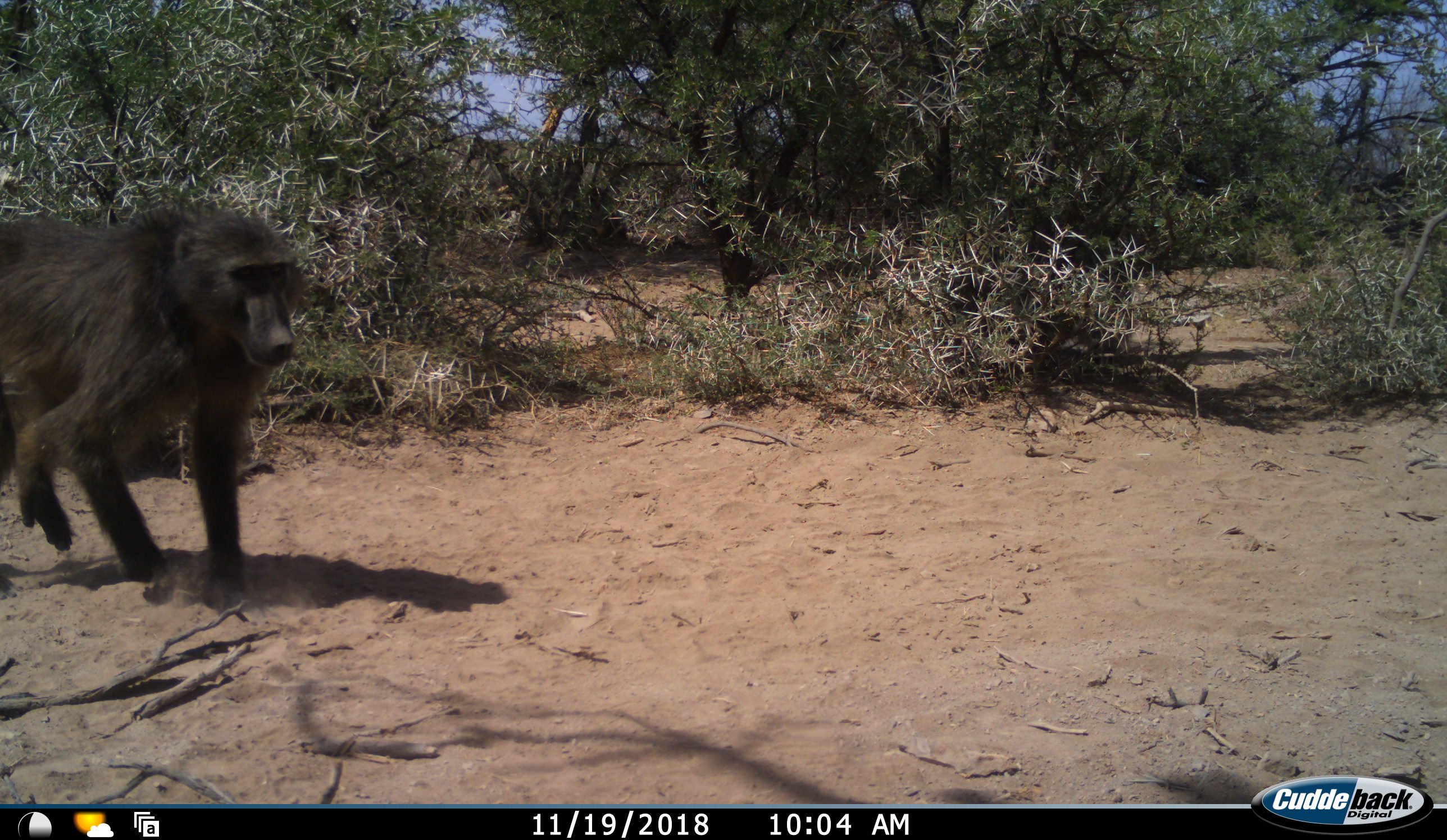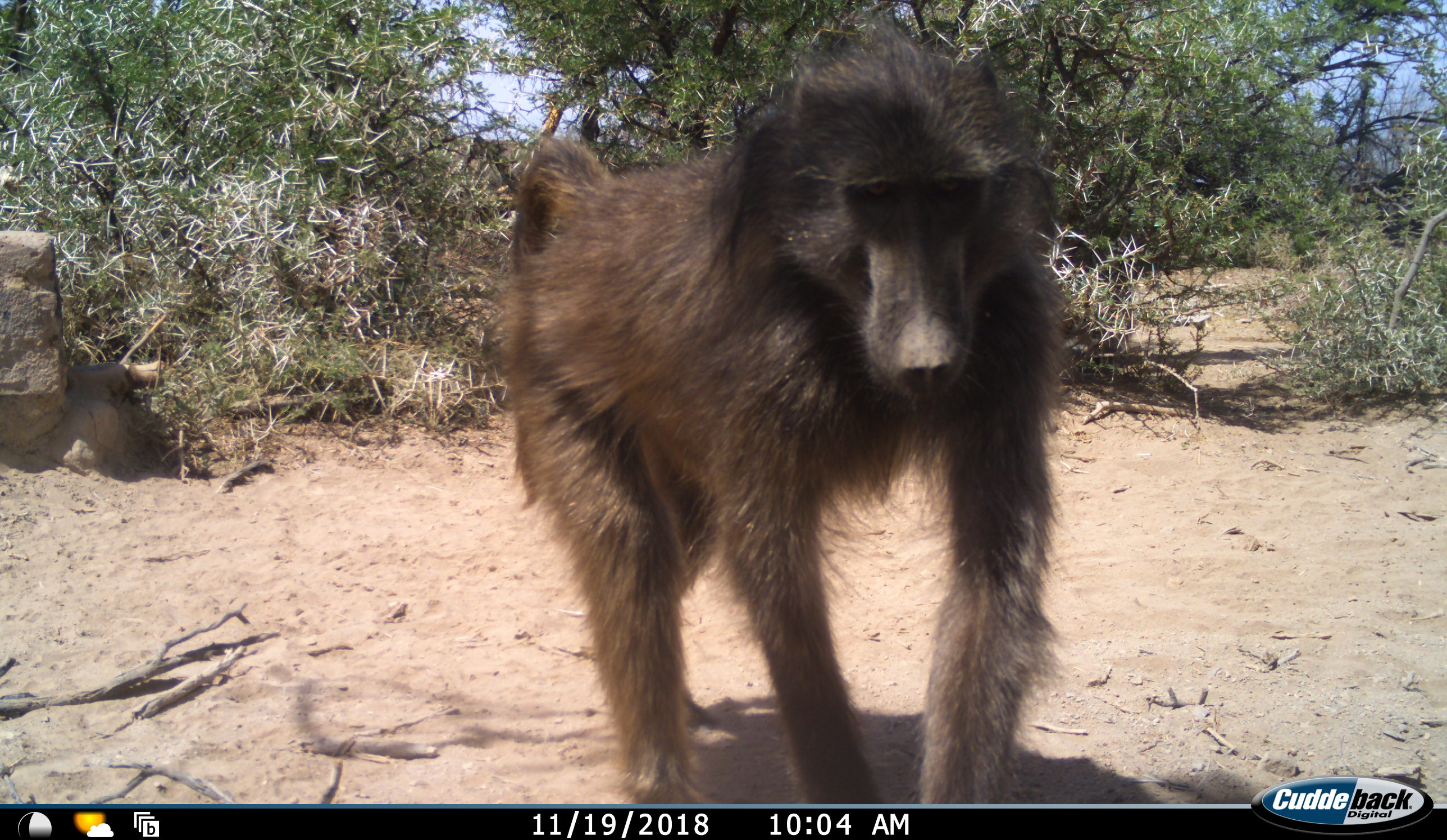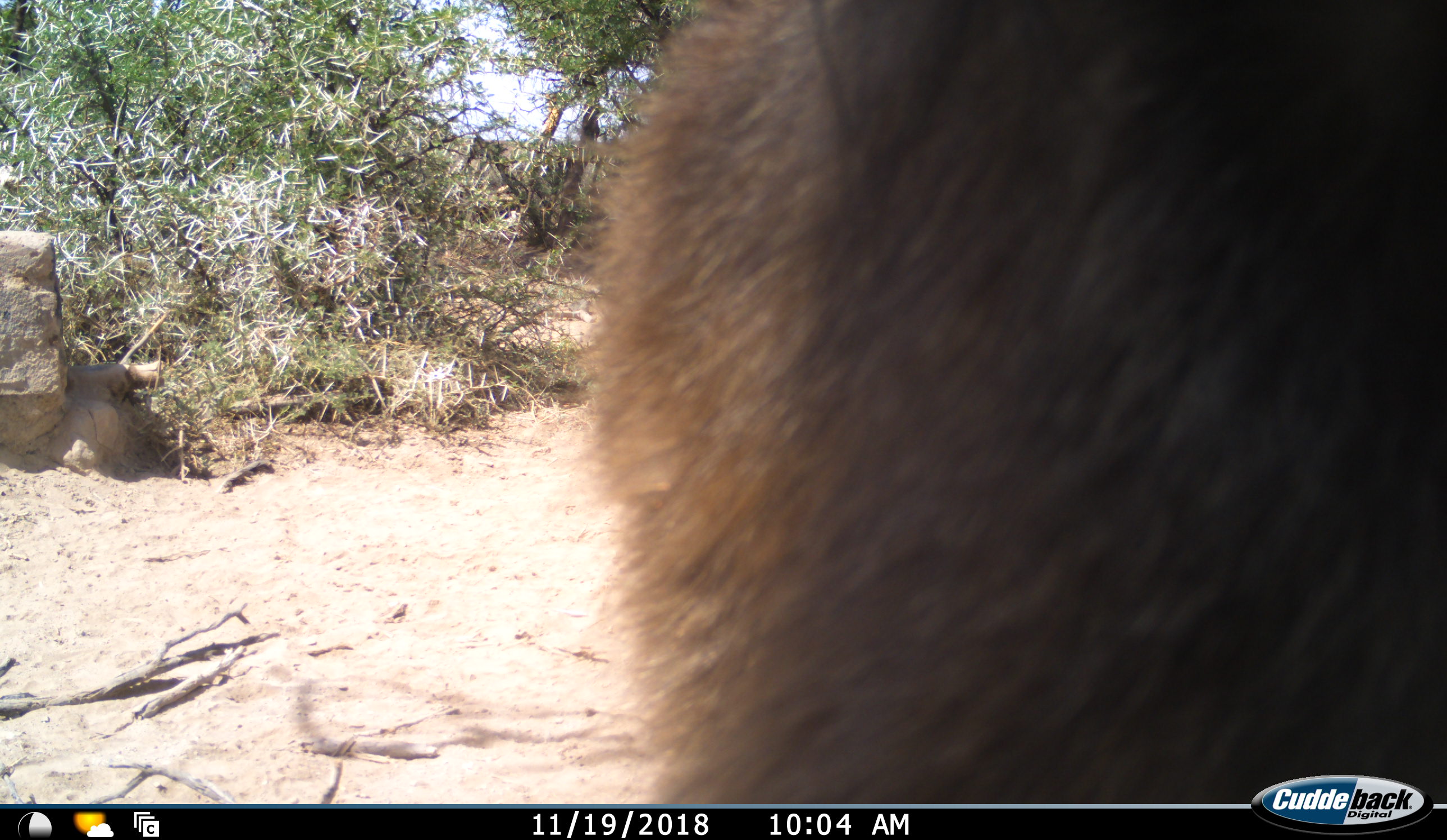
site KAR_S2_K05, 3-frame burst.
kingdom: Animalia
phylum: Chordata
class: Mammalia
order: Primates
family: Cercopithecidae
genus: Papio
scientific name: Papio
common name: baboon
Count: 1.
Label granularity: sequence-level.